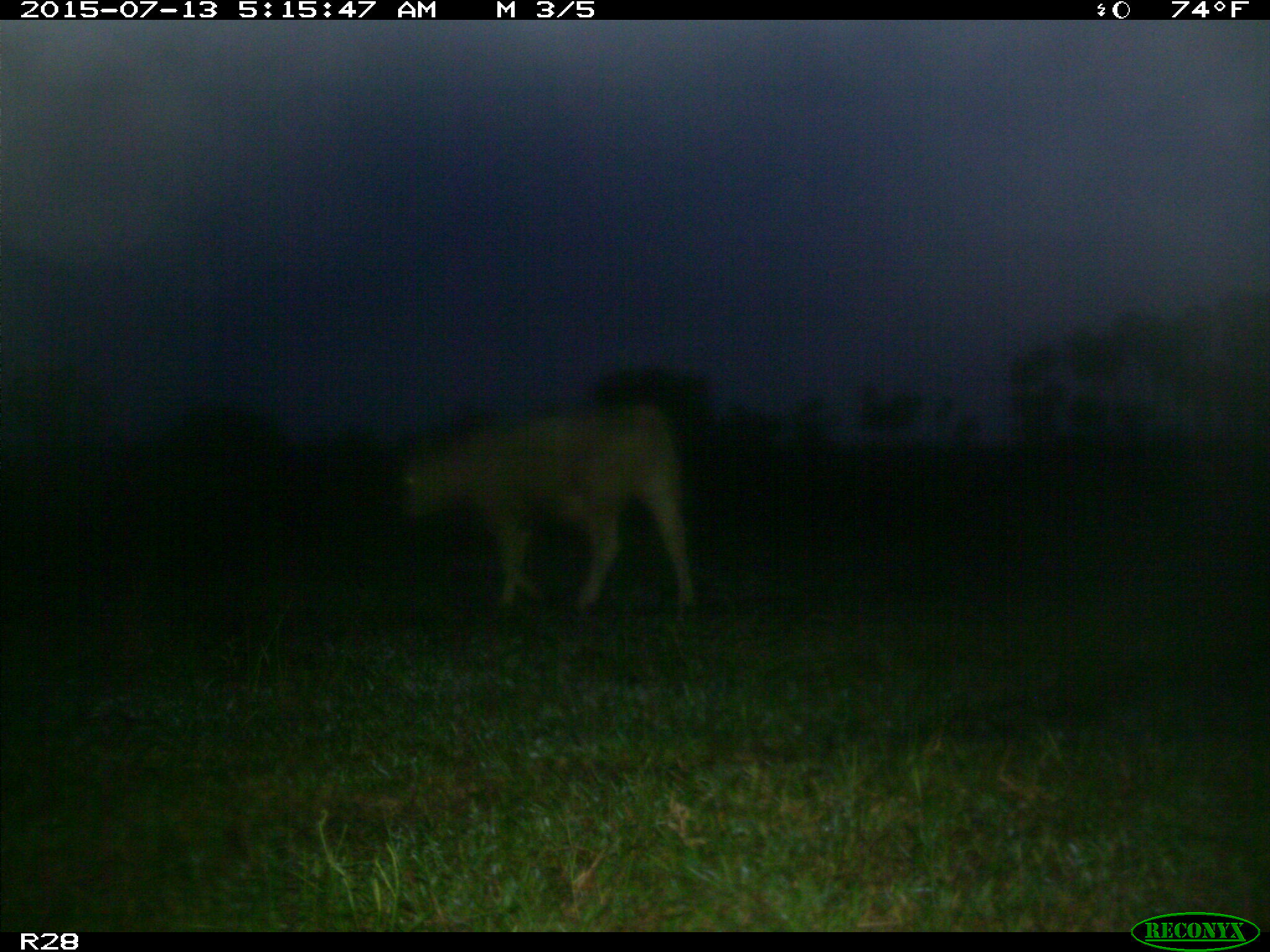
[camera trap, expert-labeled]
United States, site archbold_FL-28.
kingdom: Animalia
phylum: Chordata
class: Mammalia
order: Artiodactyla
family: Bovidae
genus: Bos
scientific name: Bos taurus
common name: domestic cow